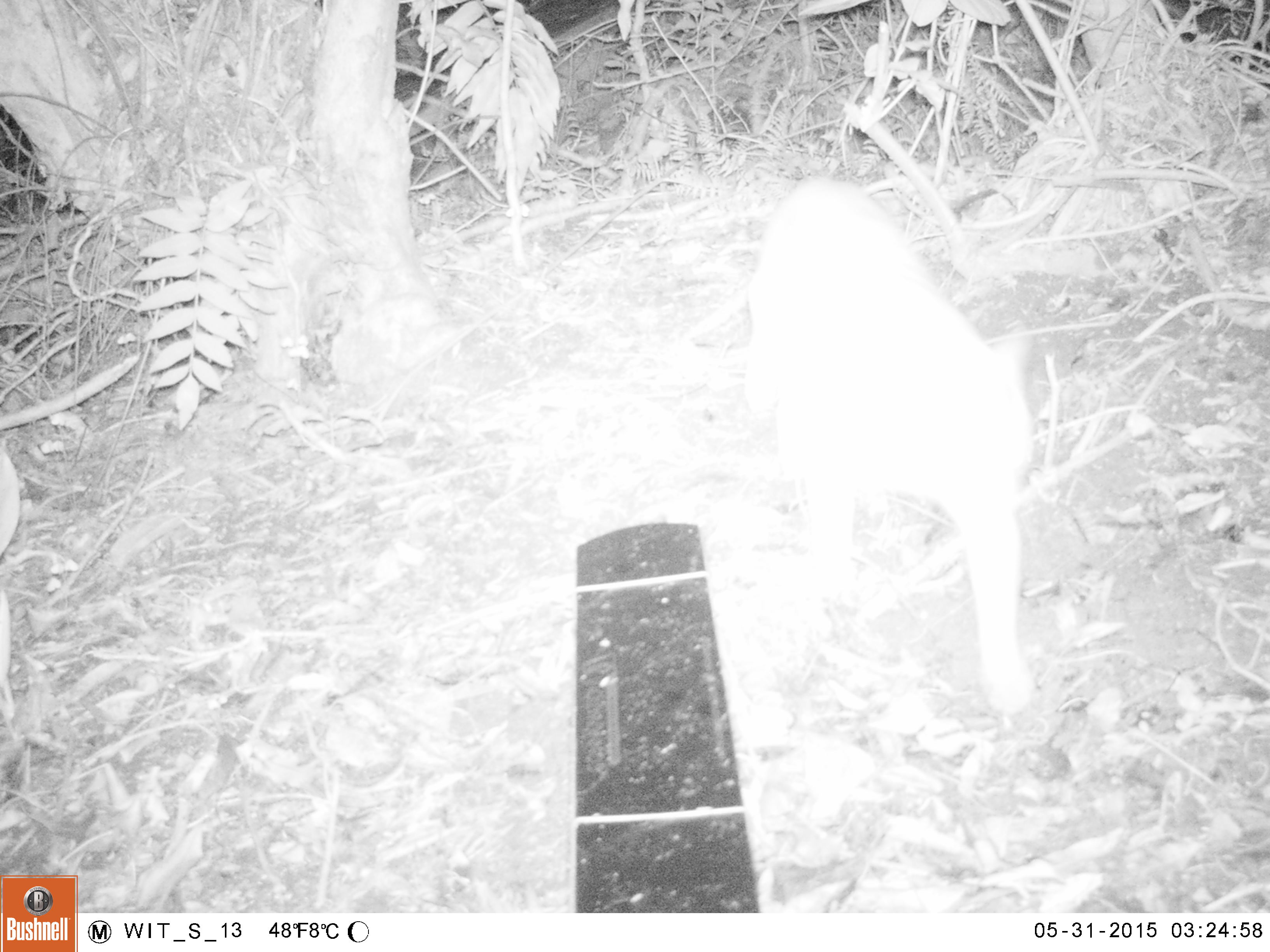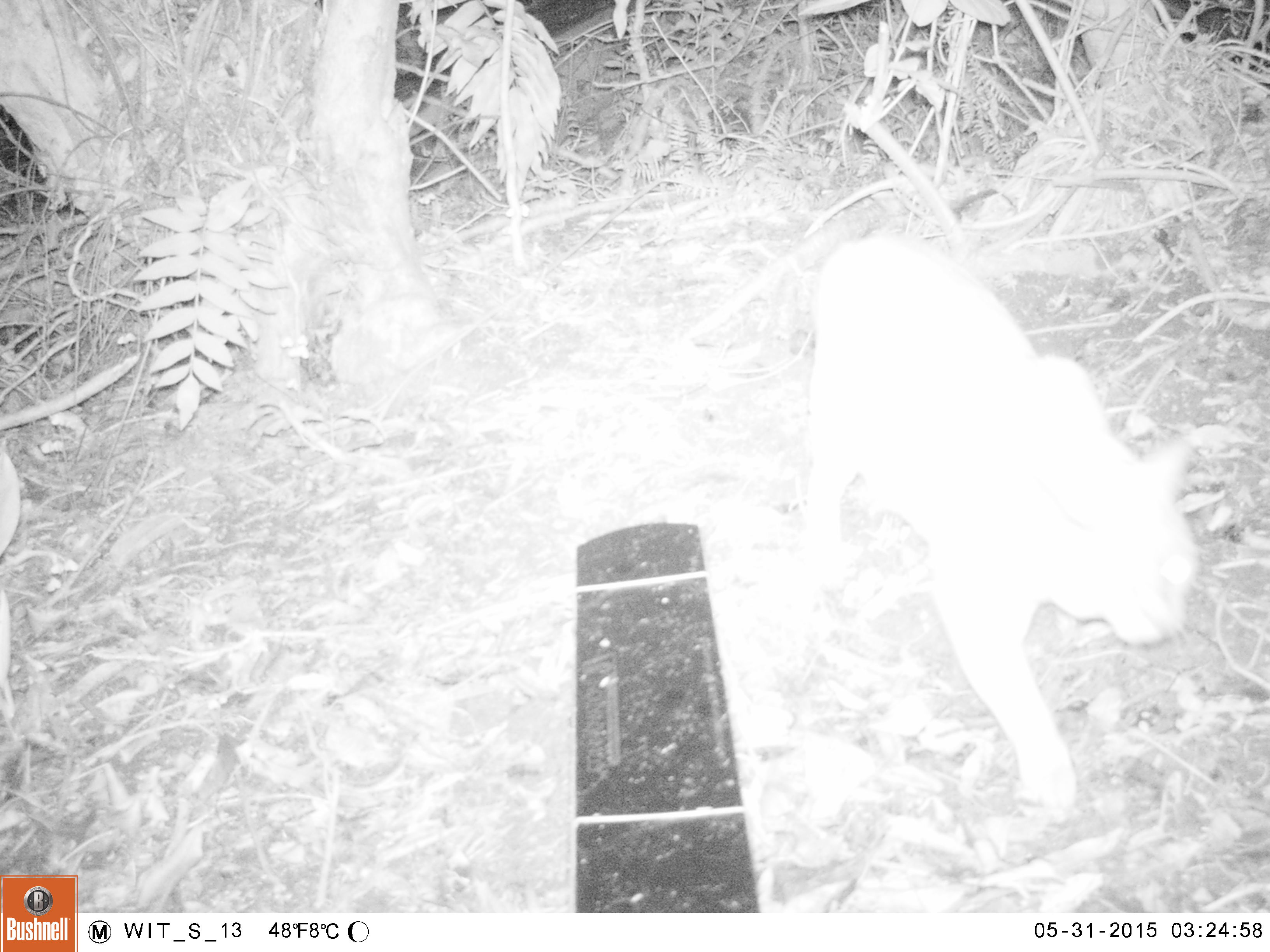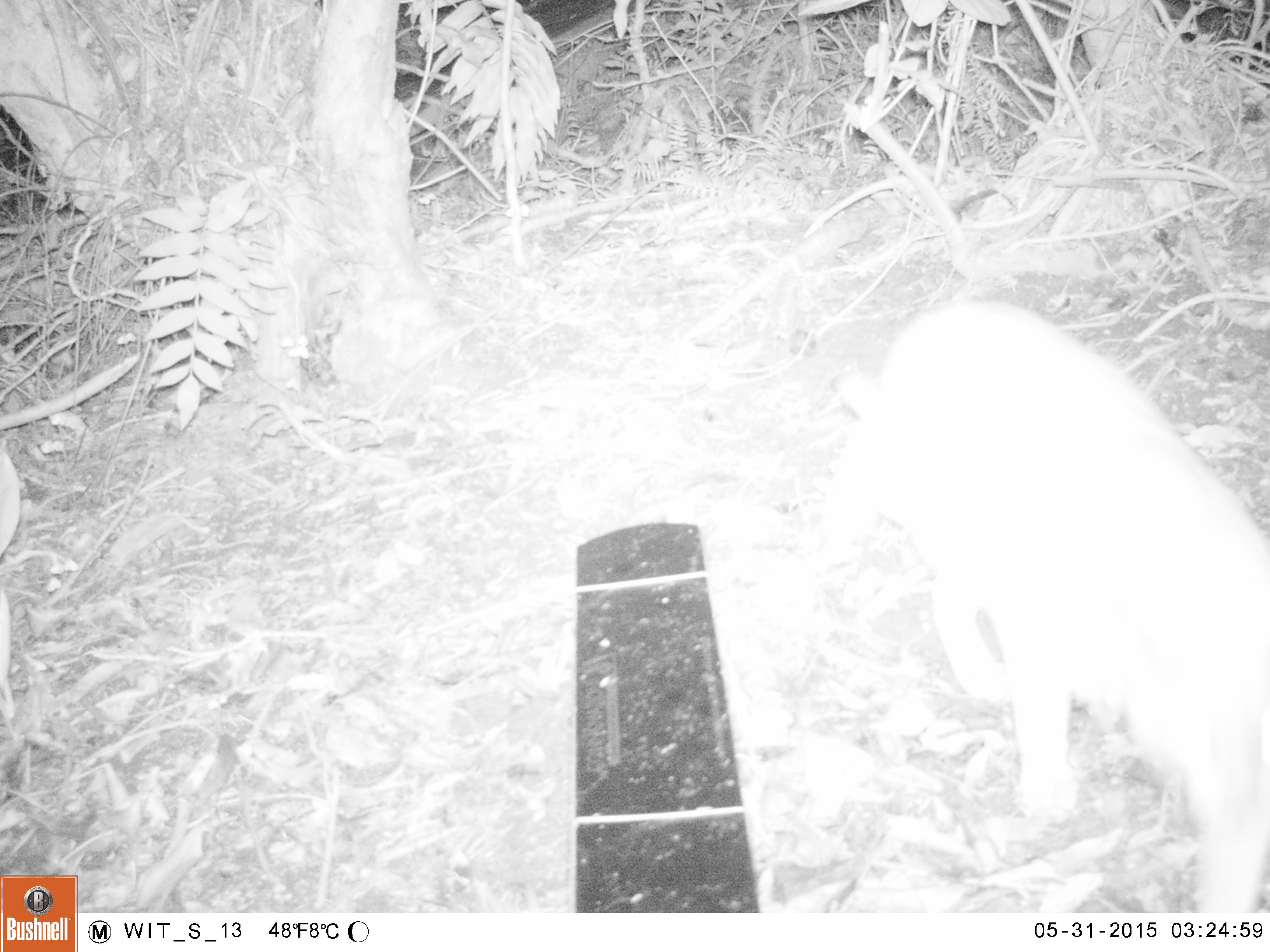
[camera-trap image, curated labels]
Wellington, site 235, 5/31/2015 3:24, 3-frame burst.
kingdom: Animalia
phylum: Chordata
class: Mammalia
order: Carnivora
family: Felidae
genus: Felis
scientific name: Felis catus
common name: cat